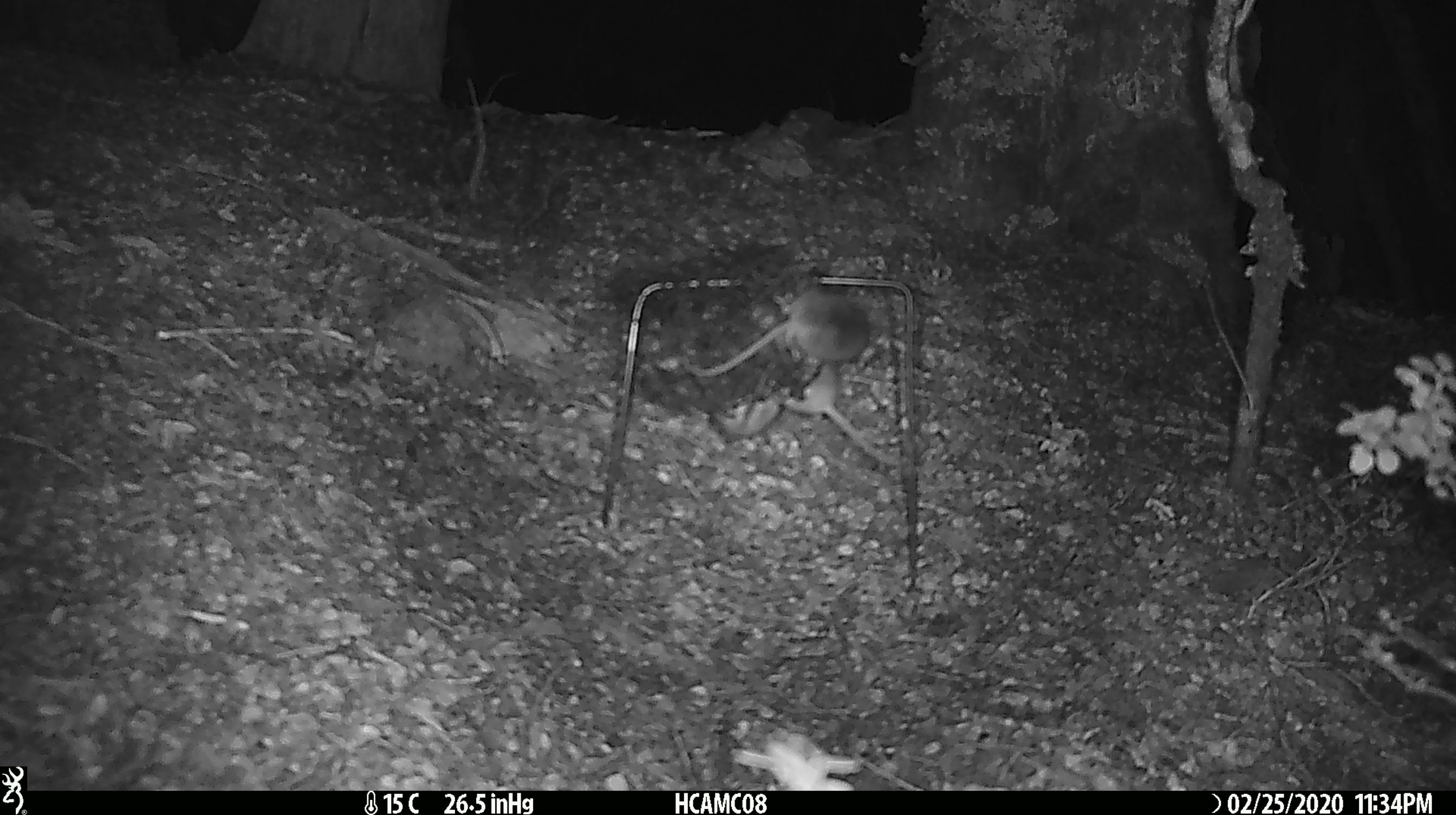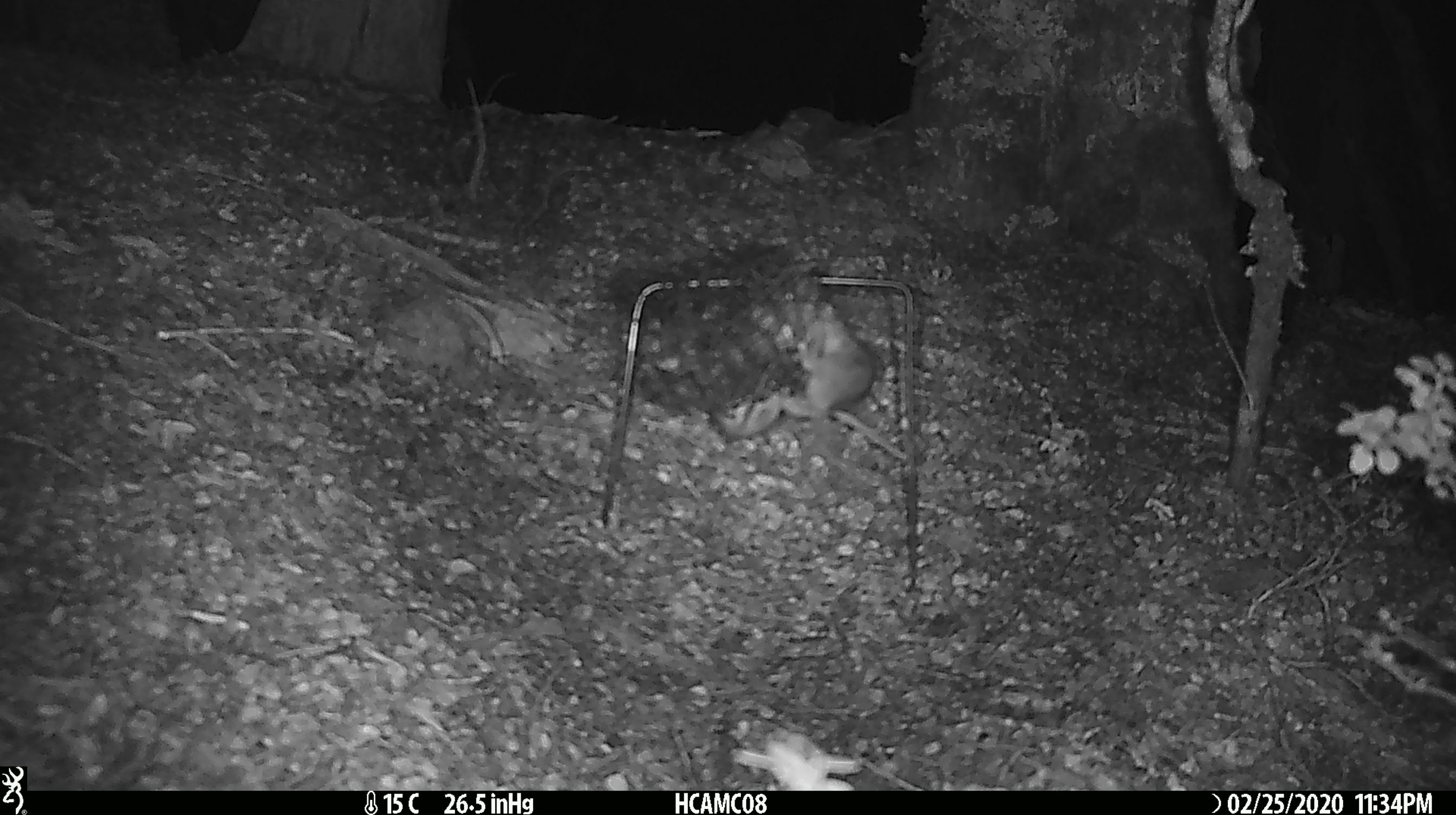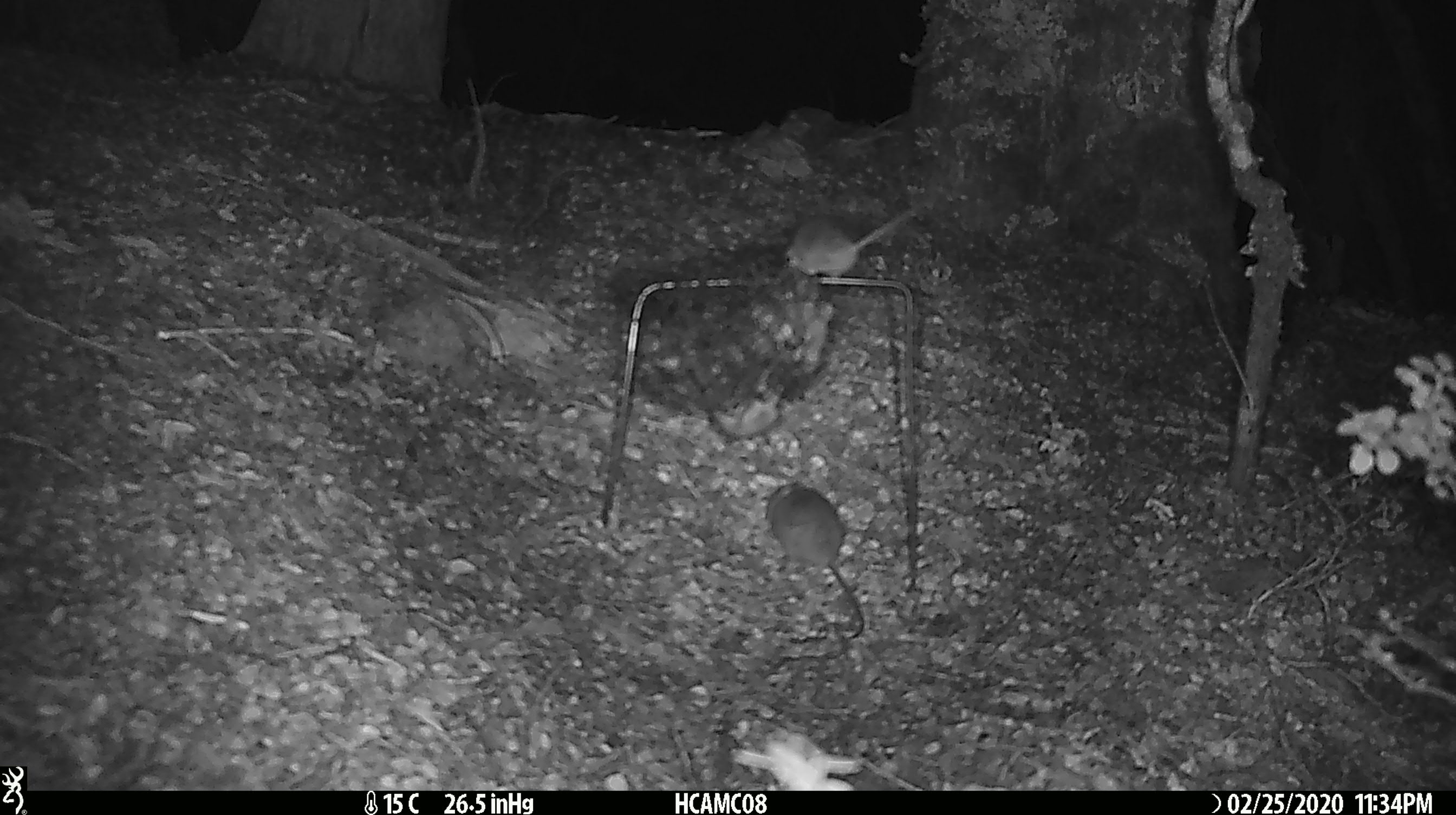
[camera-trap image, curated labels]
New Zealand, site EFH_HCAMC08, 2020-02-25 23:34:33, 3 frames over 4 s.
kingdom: Animalia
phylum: Chordata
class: Mammalia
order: Rodentia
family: Muridae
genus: Mus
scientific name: Mus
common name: mouse